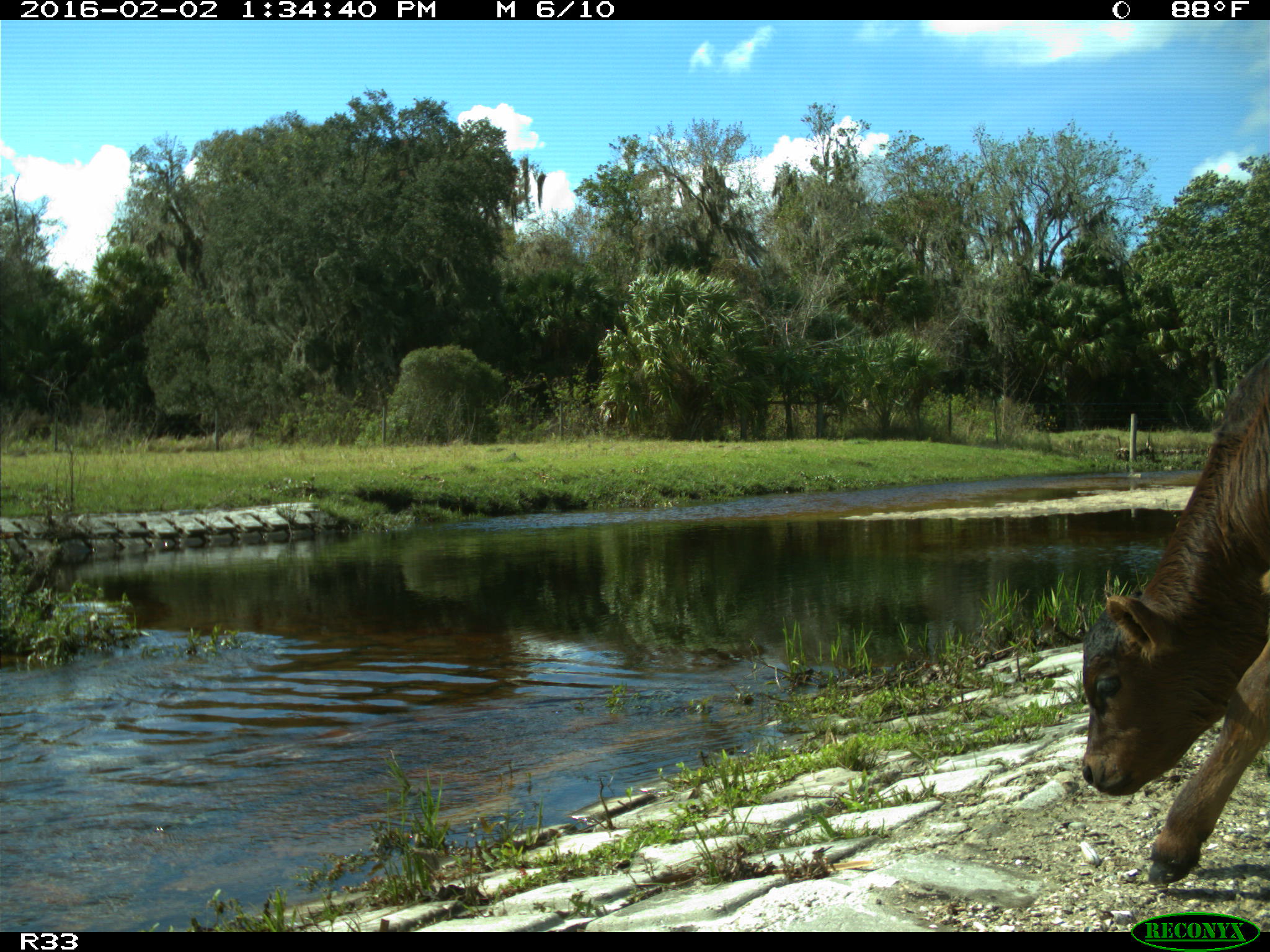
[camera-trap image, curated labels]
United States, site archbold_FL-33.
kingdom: Animalia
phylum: Chordata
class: Mammalia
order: Artiodactyla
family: Bovidae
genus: Bos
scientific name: Bos taurus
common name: domestic cow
Bos taurus (domestic cow).